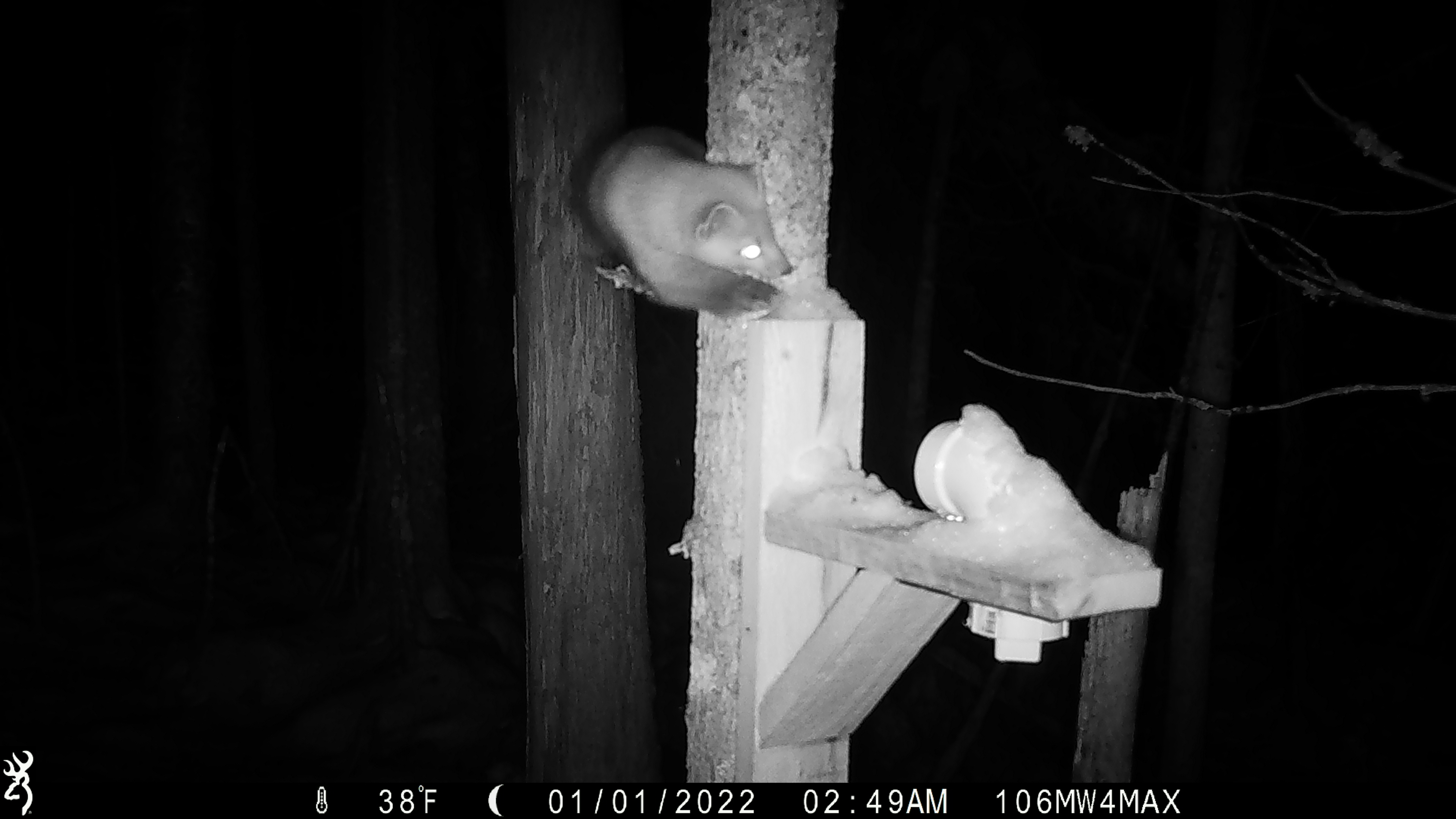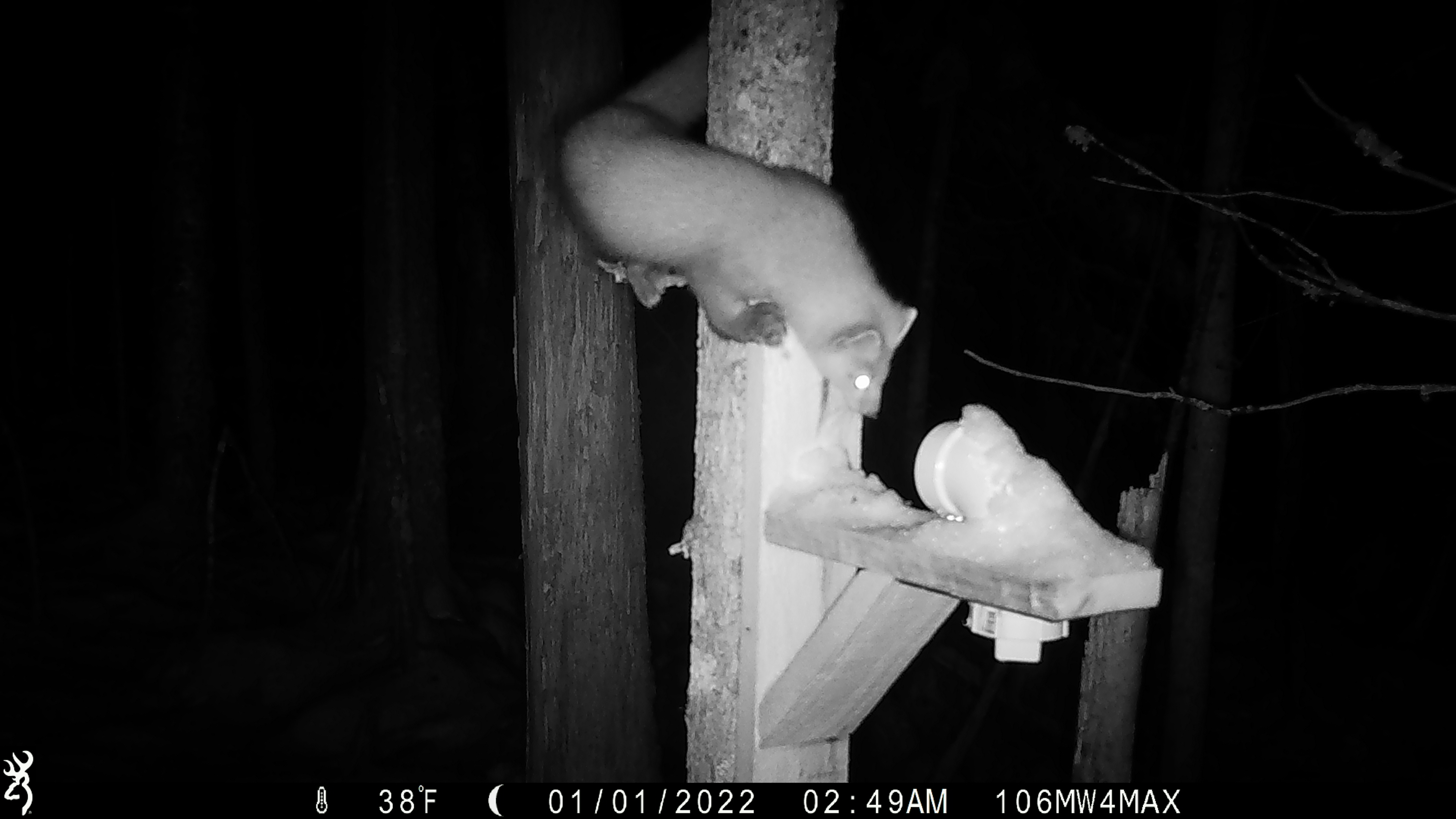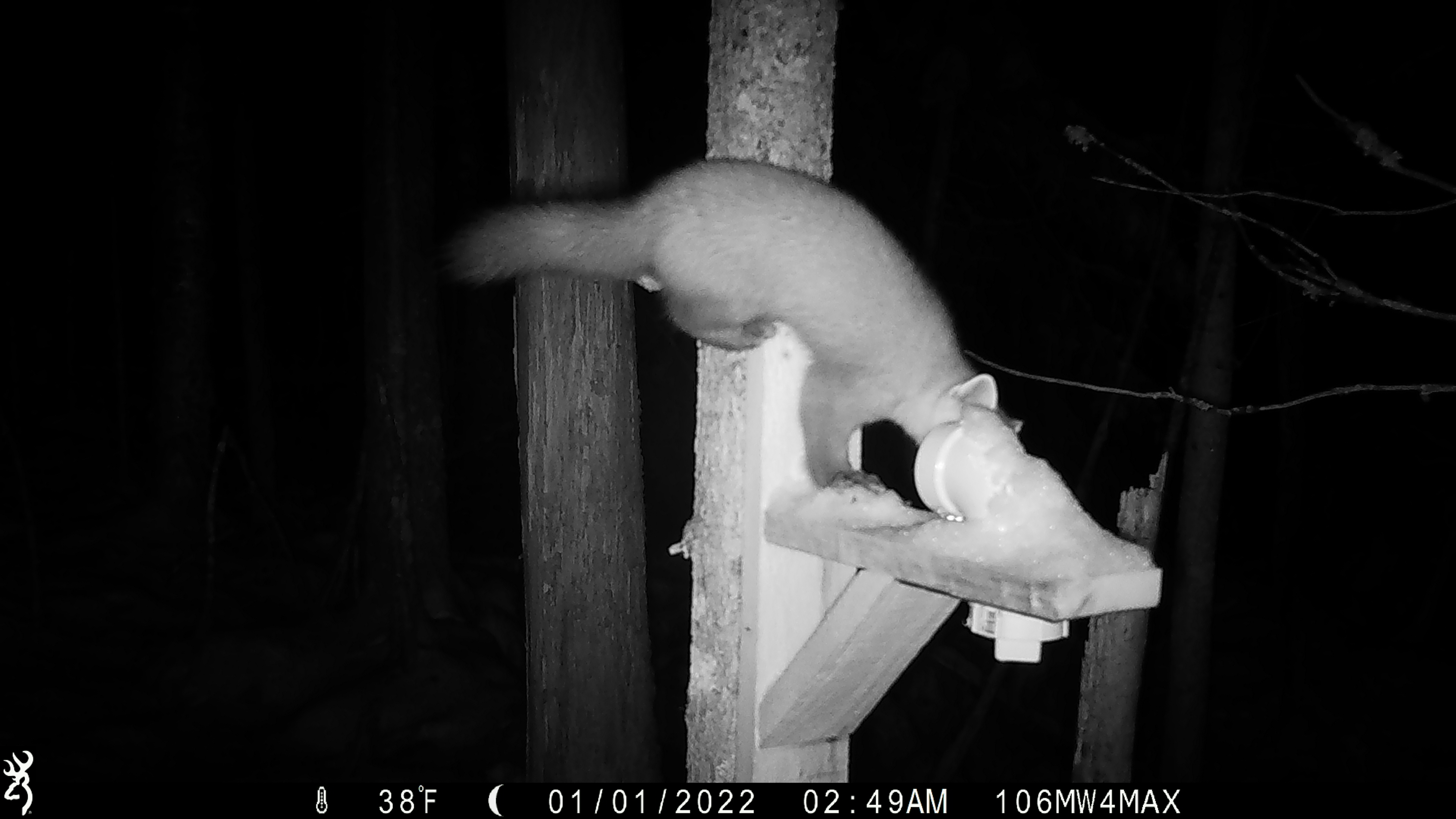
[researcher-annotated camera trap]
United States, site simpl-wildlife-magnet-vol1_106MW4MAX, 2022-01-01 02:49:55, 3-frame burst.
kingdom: Animalia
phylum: Chordata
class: Mammalia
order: Carnivora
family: Mustelidae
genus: Martes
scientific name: Martes americana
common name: american marten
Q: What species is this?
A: American marten (Martes americana).